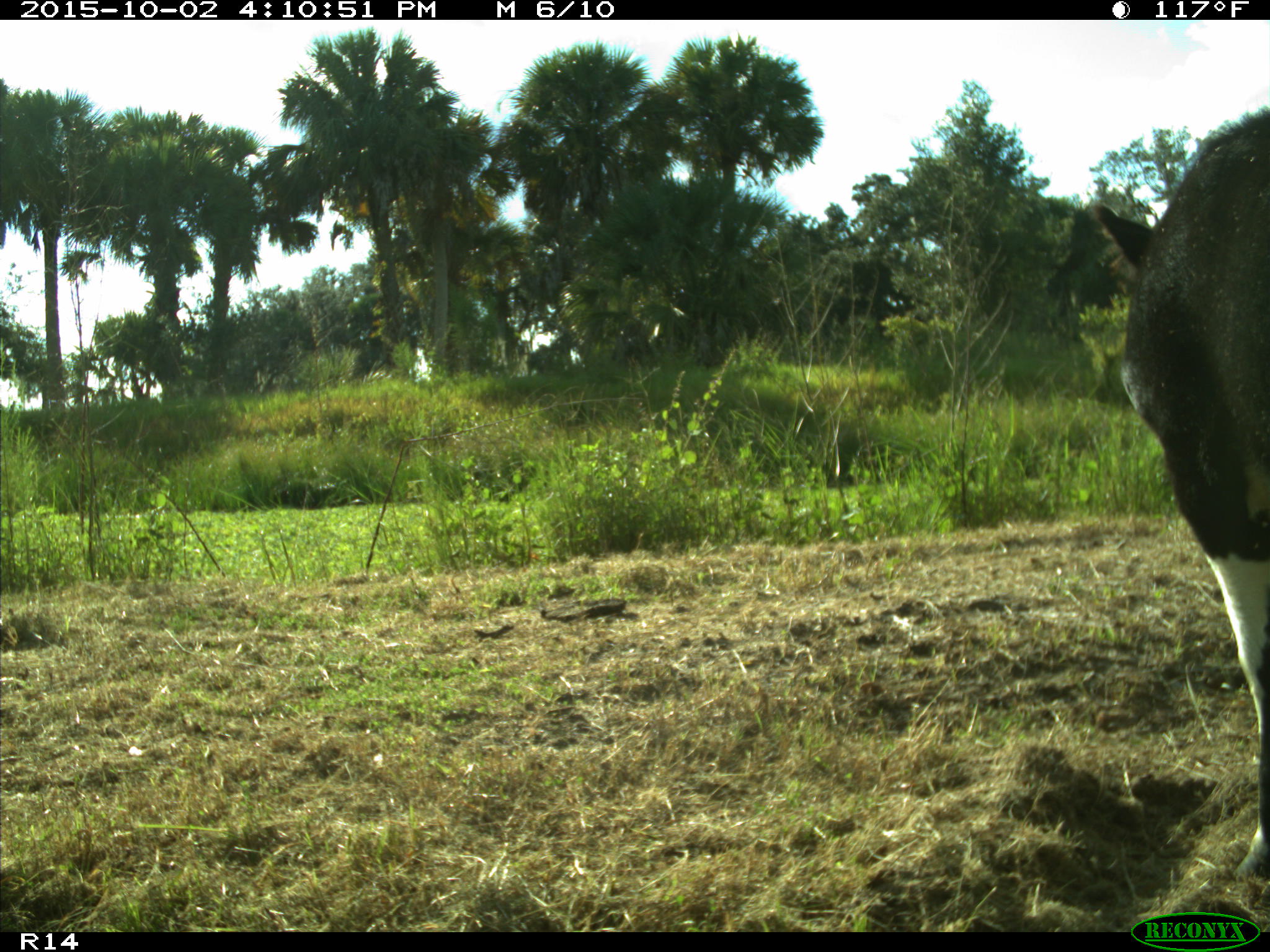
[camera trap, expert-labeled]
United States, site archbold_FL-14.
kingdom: Animalia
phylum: Chordata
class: Mammalia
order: Artiodactyla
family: Bovidae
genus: Bos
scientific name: Bos taurus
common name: domestic cow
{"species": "Bos taurus (domestic cow)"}